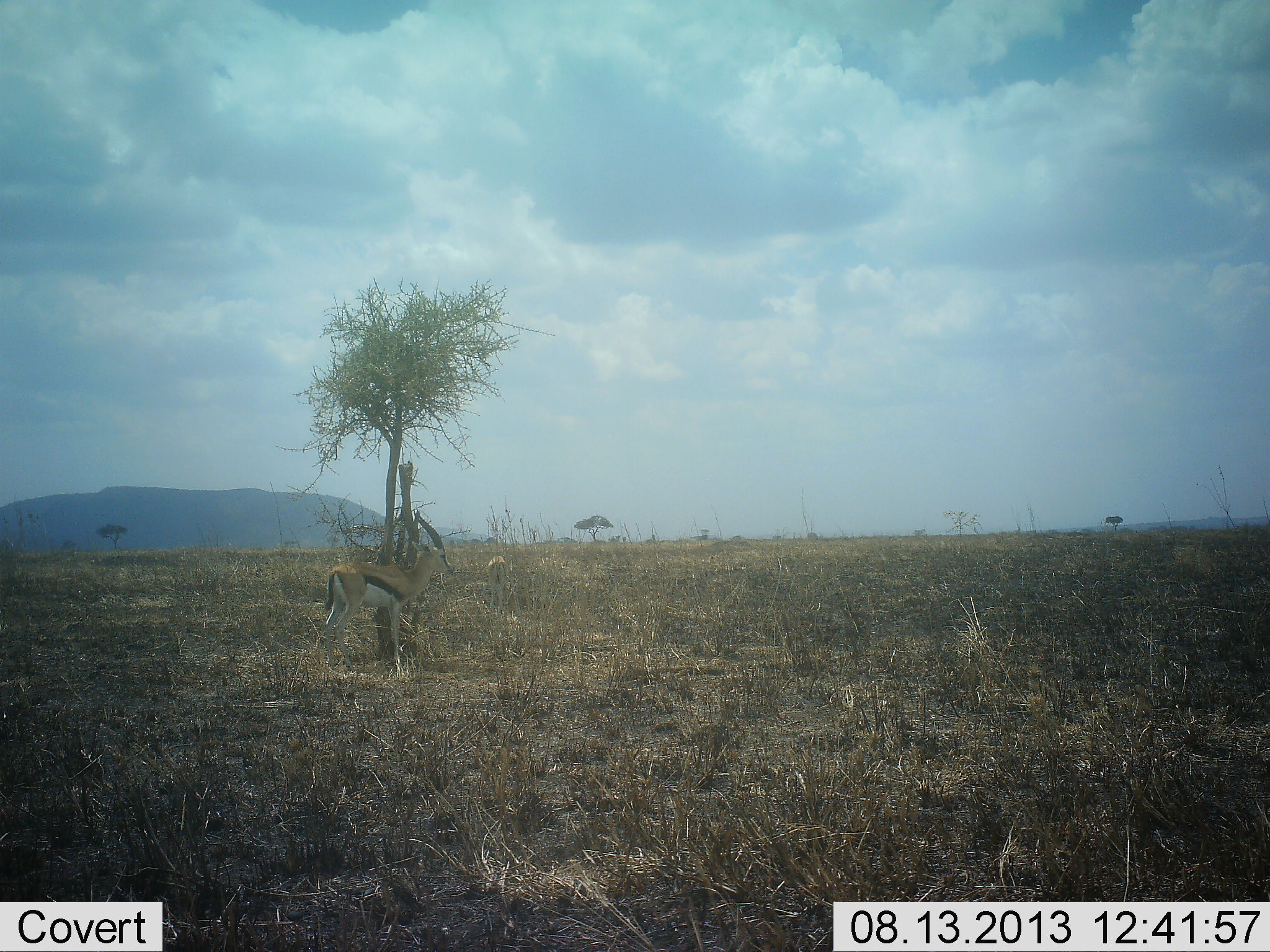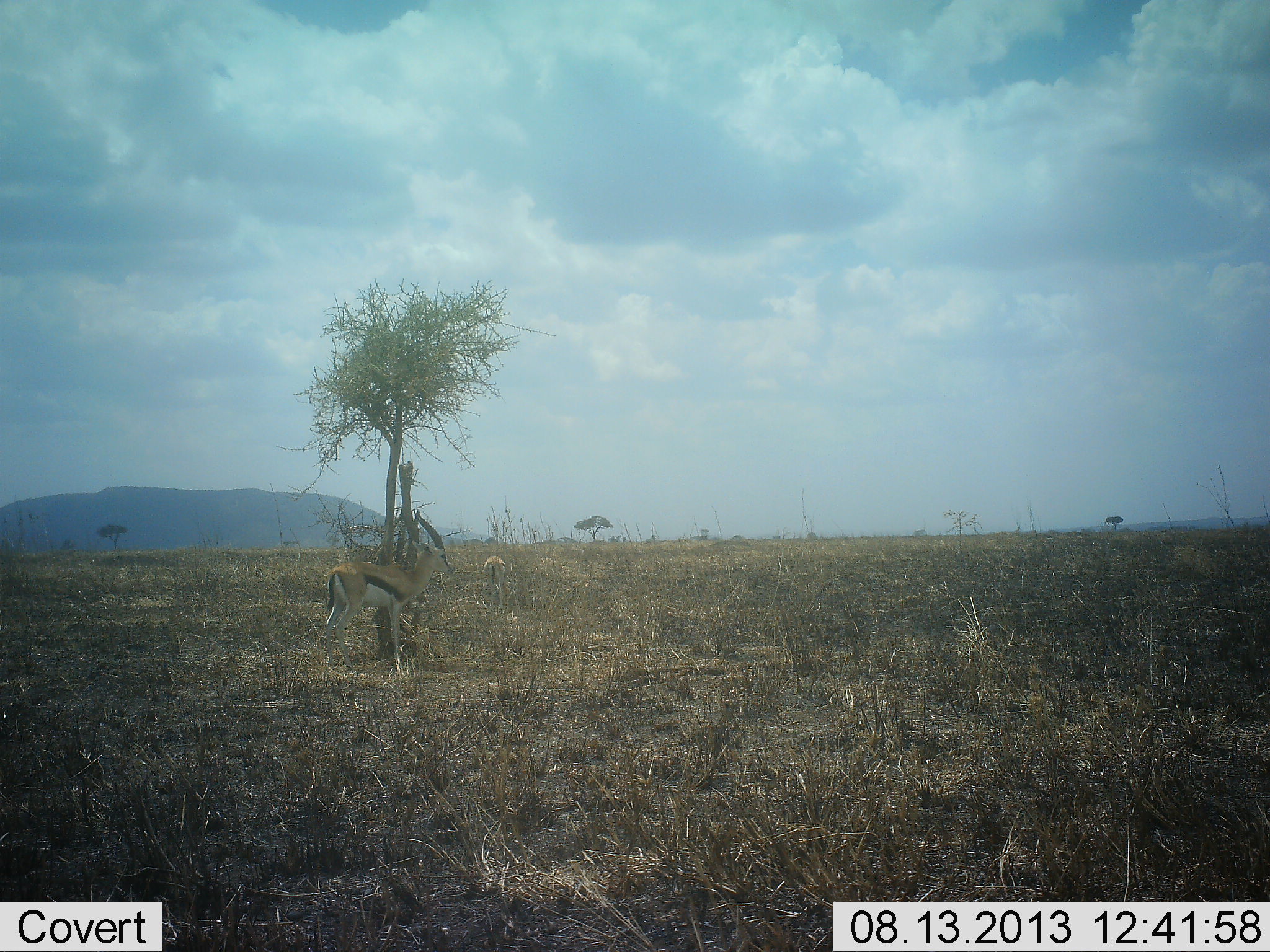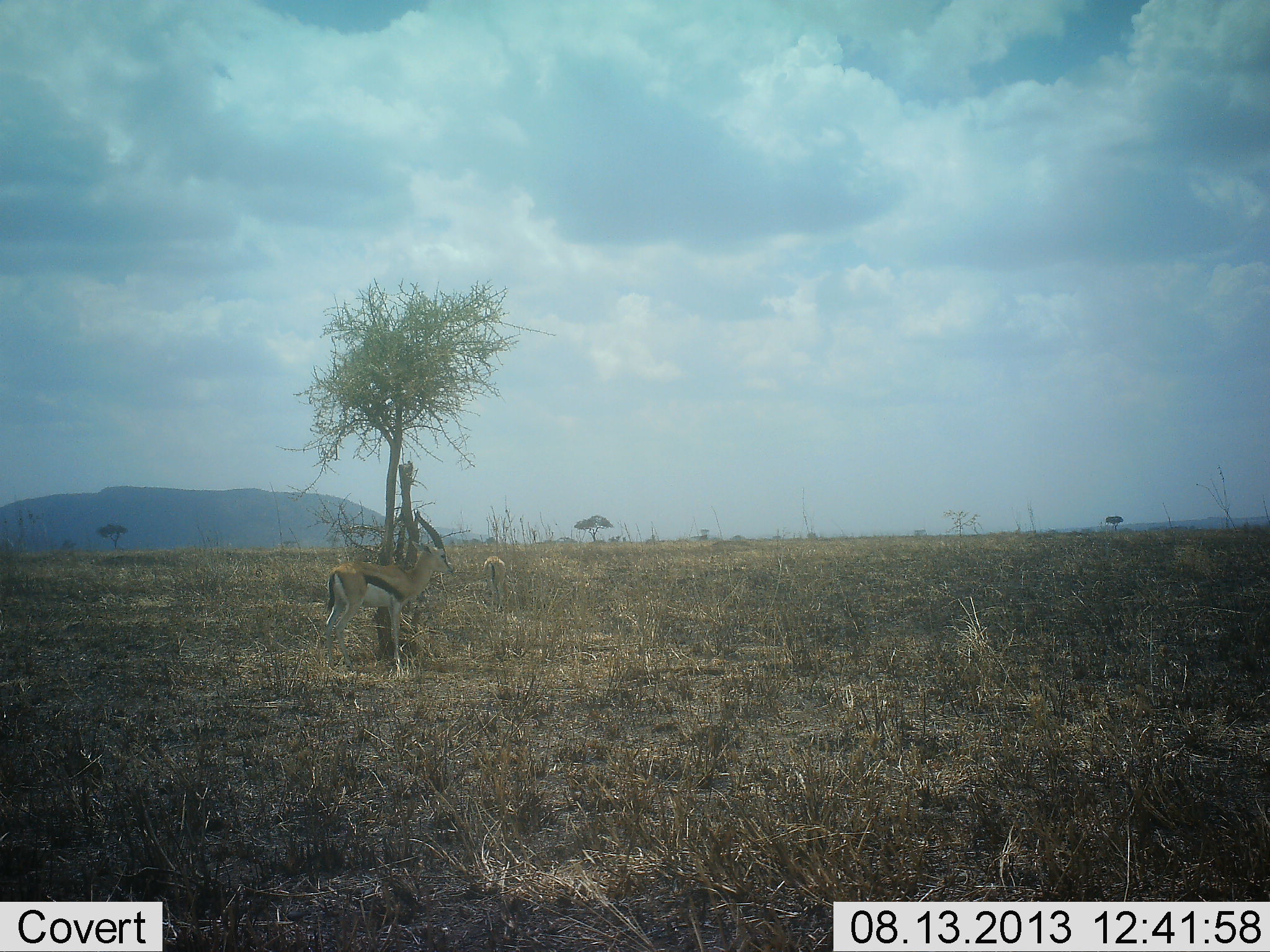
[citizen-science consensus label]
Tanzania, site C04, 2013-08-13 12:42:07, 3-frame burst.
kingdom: Animalia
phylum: Chordata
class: Mammalia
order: Artiodactyla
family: Bovidae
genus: Eudorcas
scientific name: Eudorcas thomsonii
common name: thomson's gazelle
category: gazellethomsons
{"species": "gazellethomsons (thomson's gazelle) (Eudorcas thomsonii)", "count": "2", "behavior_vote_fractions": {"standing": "90%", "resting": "0%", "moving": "0%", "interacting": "0%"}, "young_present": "0%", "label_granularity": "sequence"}